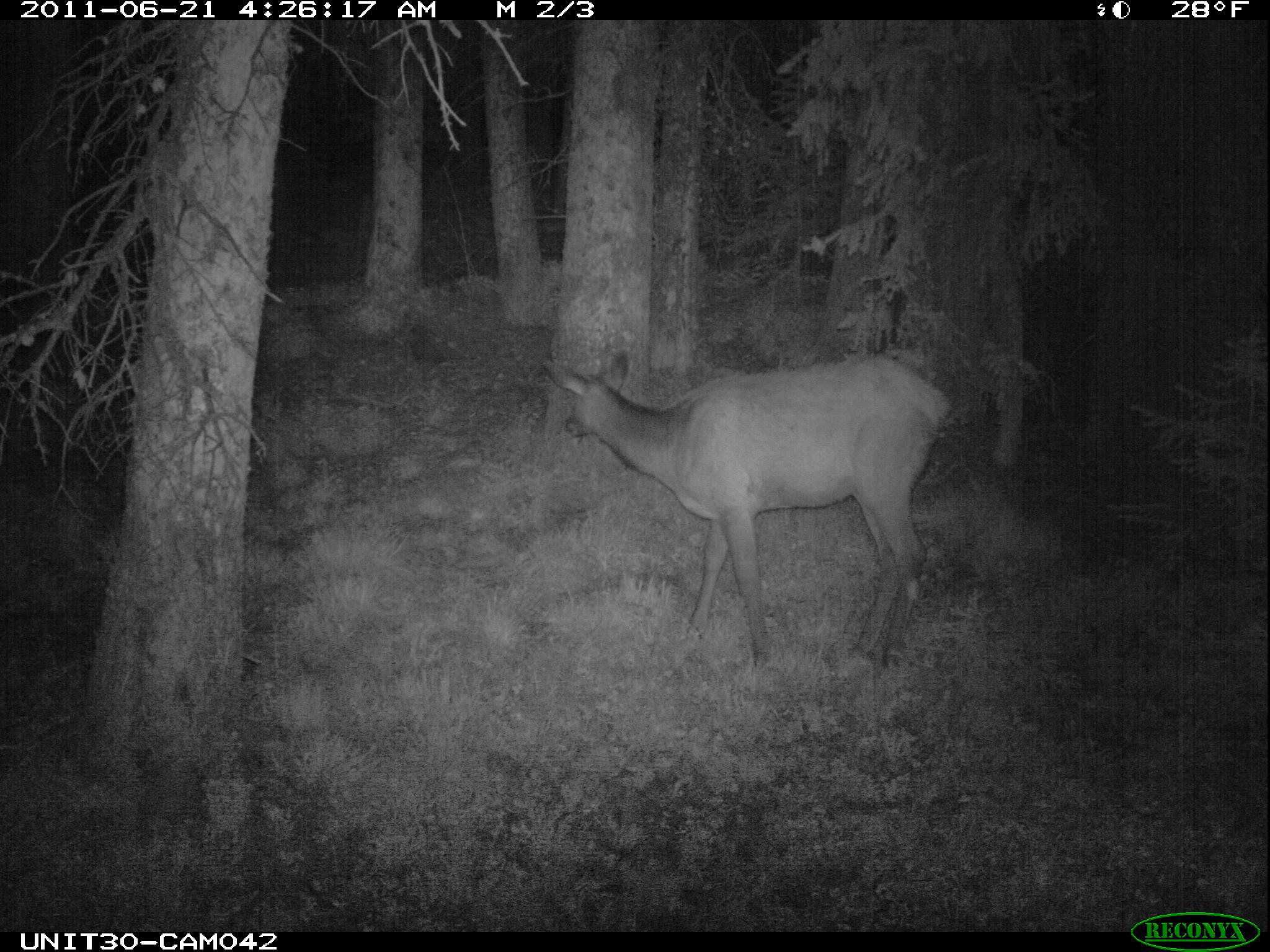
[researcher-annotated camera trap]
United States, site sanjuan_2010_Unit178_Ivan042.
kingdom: Animalia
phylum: Chordata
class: Mammalia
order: Artiodactyla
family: Cervidae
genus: Cervus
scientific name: Cervus elaphus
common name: red deer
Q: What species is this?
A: Cervus elaphus (red deer).